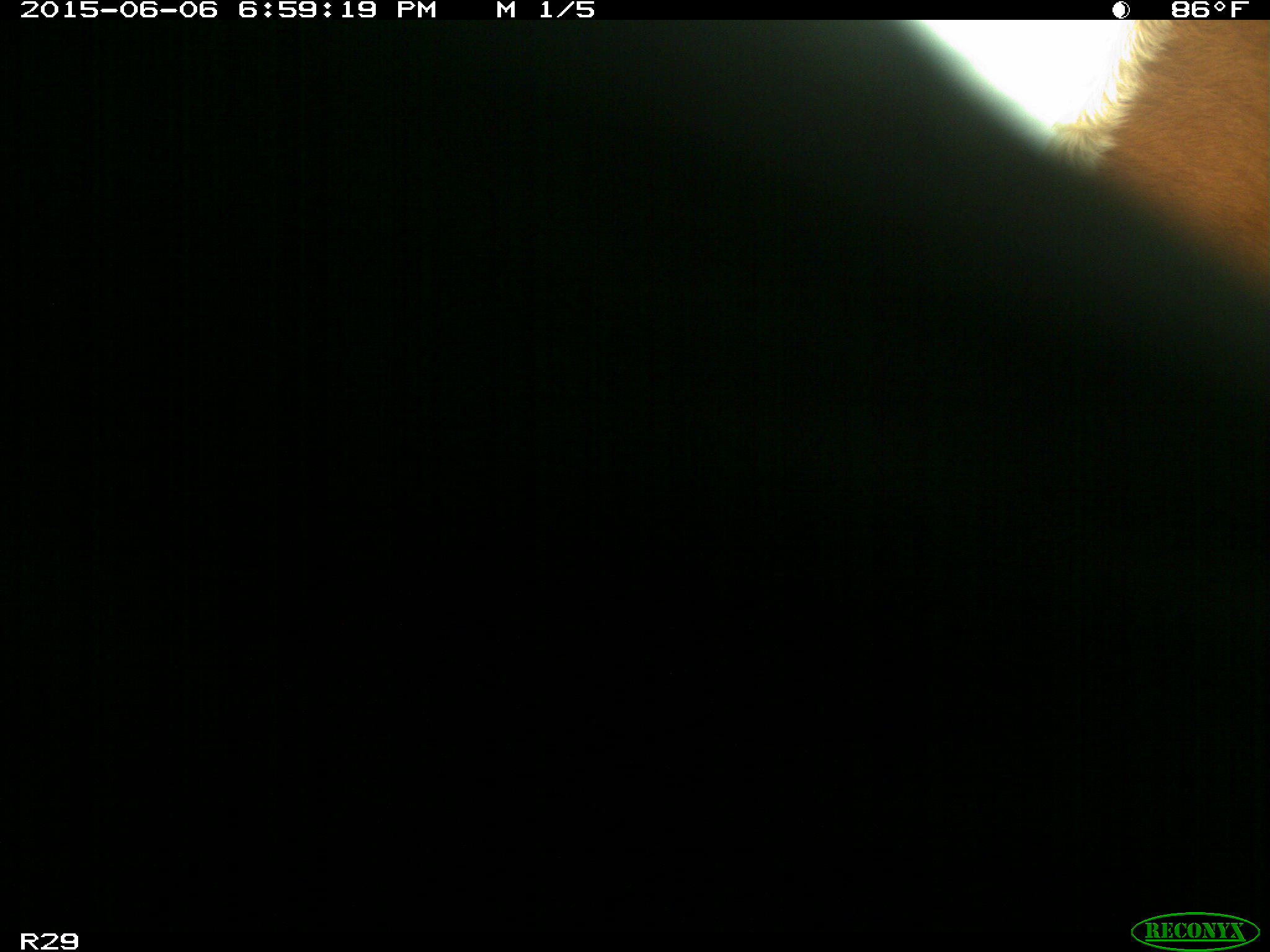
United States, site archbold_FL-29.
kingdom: Animalia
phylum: Chordata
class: Mammalia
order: Artiodactyla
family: Bovidae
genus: Bos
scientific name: Bos taurus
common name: domestic cow